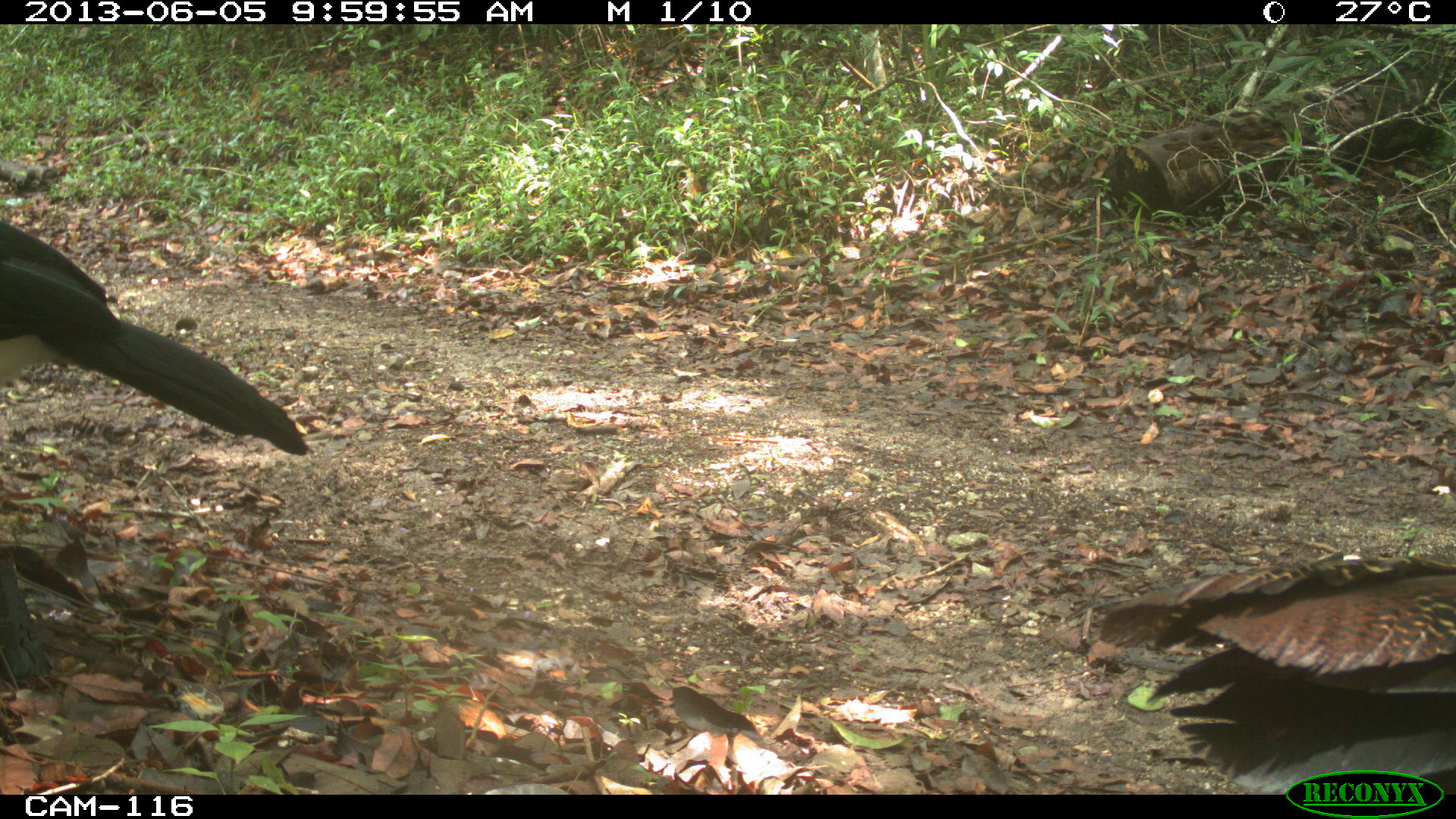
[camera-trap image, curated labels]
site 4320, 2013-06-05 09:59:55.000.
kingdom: Animalia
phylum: Chordata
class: Aves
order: Galliformes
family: Cracidae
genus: Crax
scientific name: Crax rubra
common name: great curassow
Crax rubra (great curassow), count 3.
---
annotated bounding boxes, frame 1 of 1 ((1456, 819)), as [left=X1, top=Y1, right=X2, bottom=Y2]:
crax rubra: [left=1095, top=557, right=1456, bottom=792]; [left=0, top=219, right=313, bottom=456]